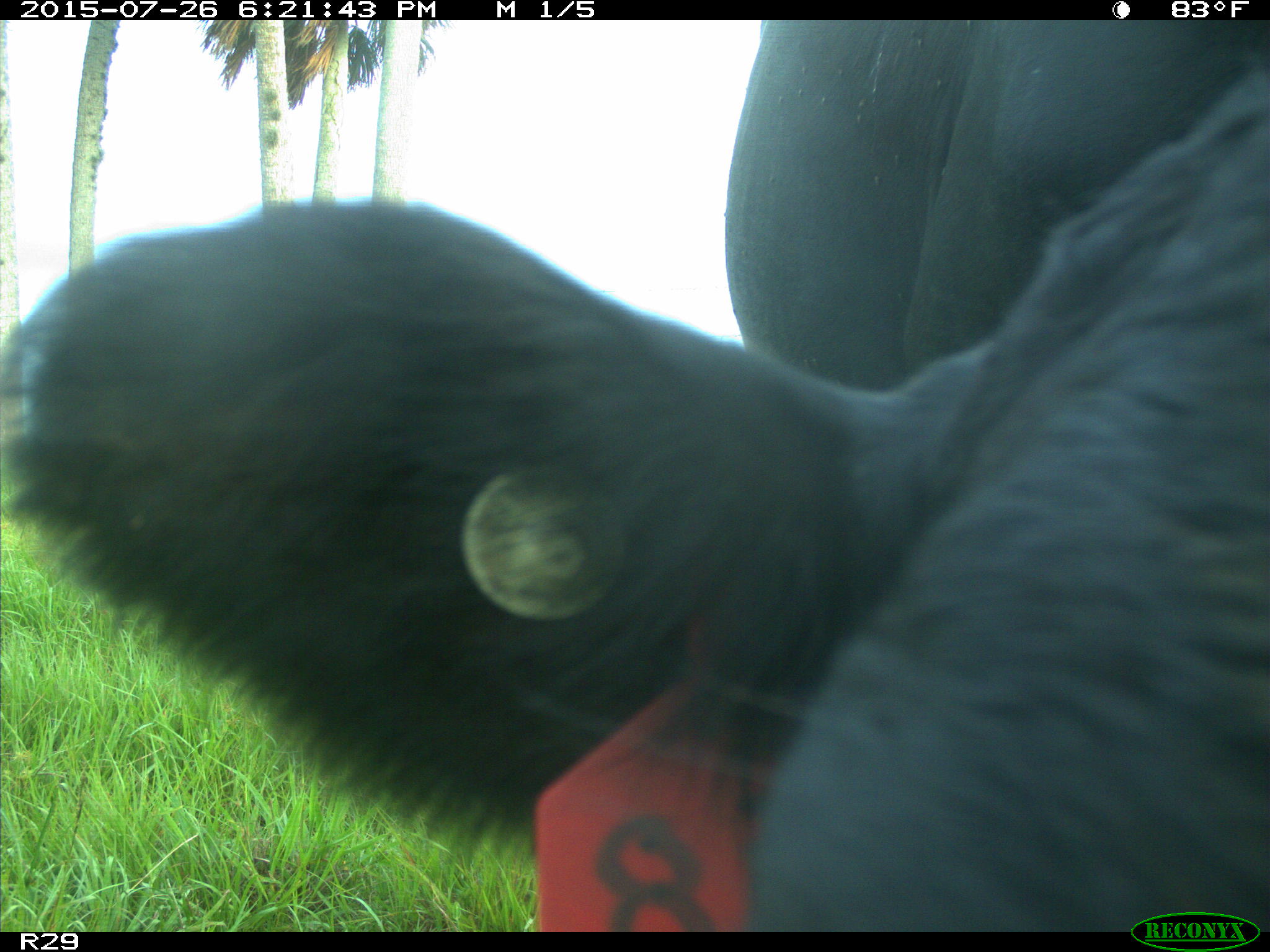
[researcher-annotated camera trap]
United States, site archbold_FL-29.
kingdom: Animalia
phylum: Chordata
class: Mammalia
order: Artiodactyla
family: Bovidae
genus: Bos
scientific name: Bos taurus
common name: domestic cow